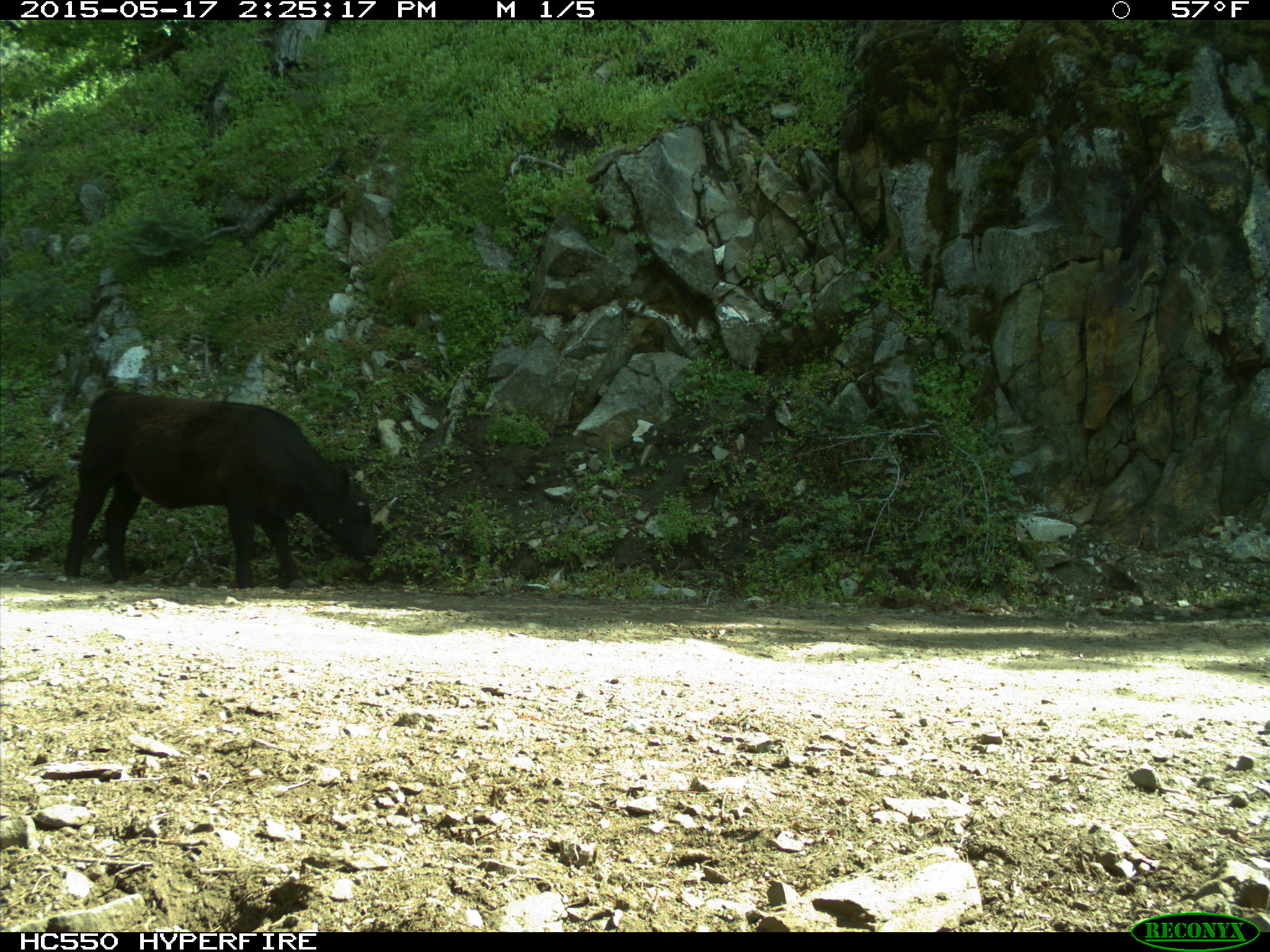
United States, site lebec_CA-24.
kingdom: Animalia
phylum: Chordata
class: Mammalia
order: Artiodactyla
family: Bovidae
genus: Bos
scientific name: Bos taurus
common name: domestic cow